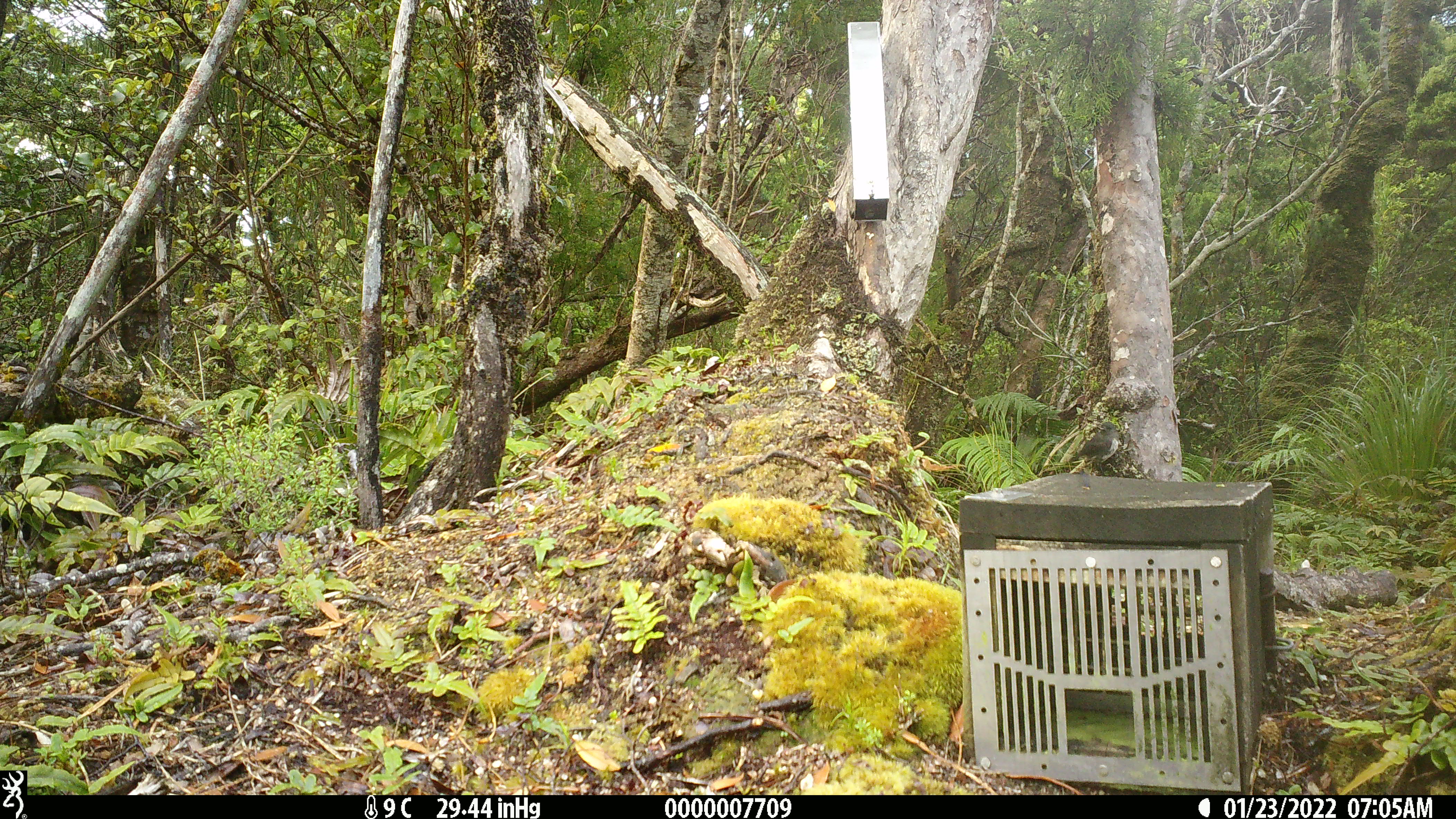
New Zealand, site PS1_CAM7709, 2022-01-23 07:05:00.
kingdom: Animalia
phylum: Chordata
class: Aves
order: Passeriformes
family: Petroicidae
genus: Petroica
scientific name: Petroica australis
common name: new zealand robin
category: robin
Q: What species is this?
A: Robin (new zealand robin) (Petroica australis).